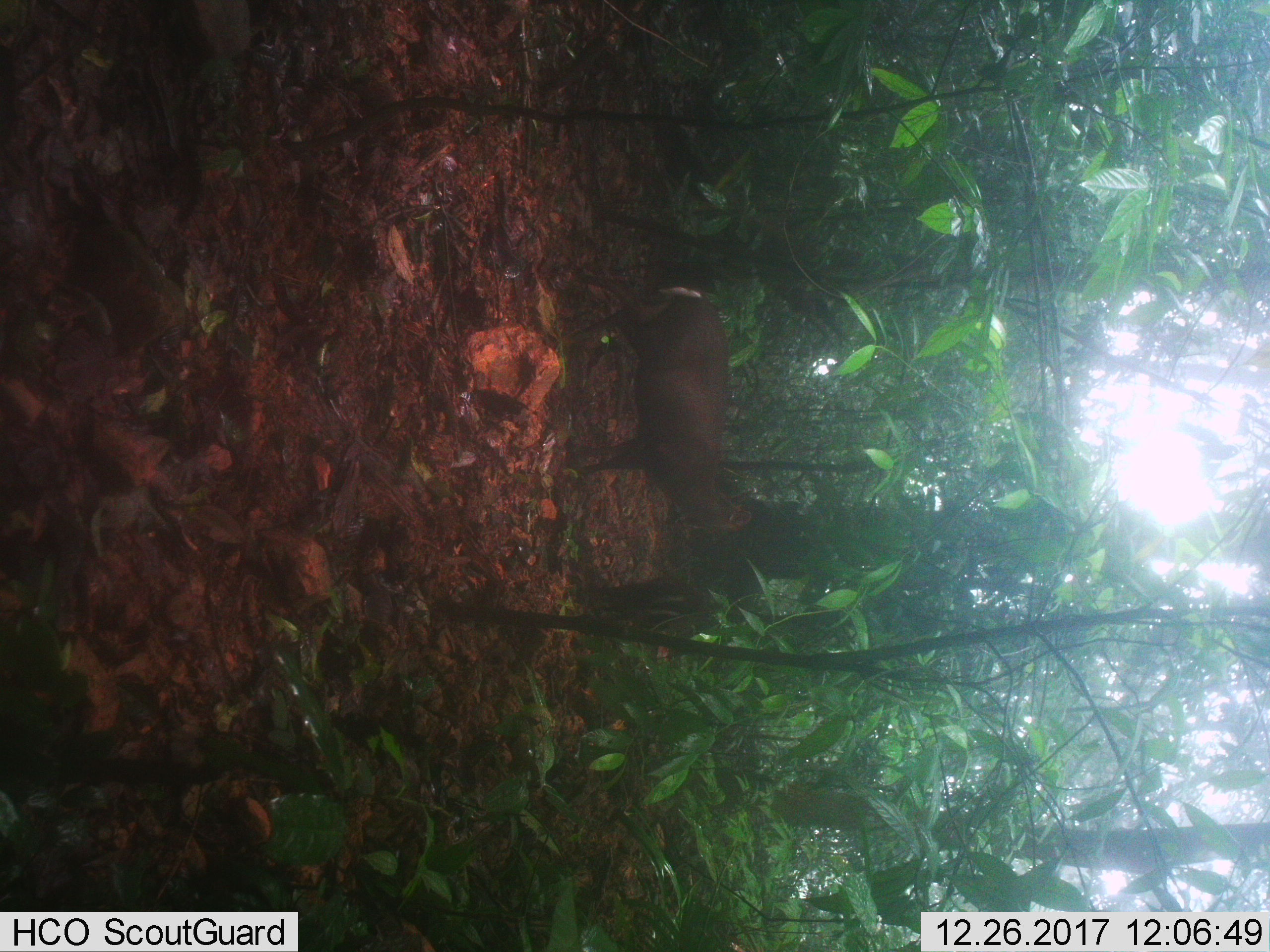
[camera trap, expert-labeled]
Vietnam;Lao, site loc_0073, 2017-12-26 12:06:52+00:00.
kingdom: Animalia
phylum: Chordata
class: Mammalia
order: Artiodactyla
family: Cervidae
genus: Muntiacus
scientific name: Muntiacus rooseveltorum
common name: roosevelt's muntjac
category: roosevelts muntjac group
Roosevelts muntjac group (roosevelt's muntjac) (Muntiacus rooseveltorum). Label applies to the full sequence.